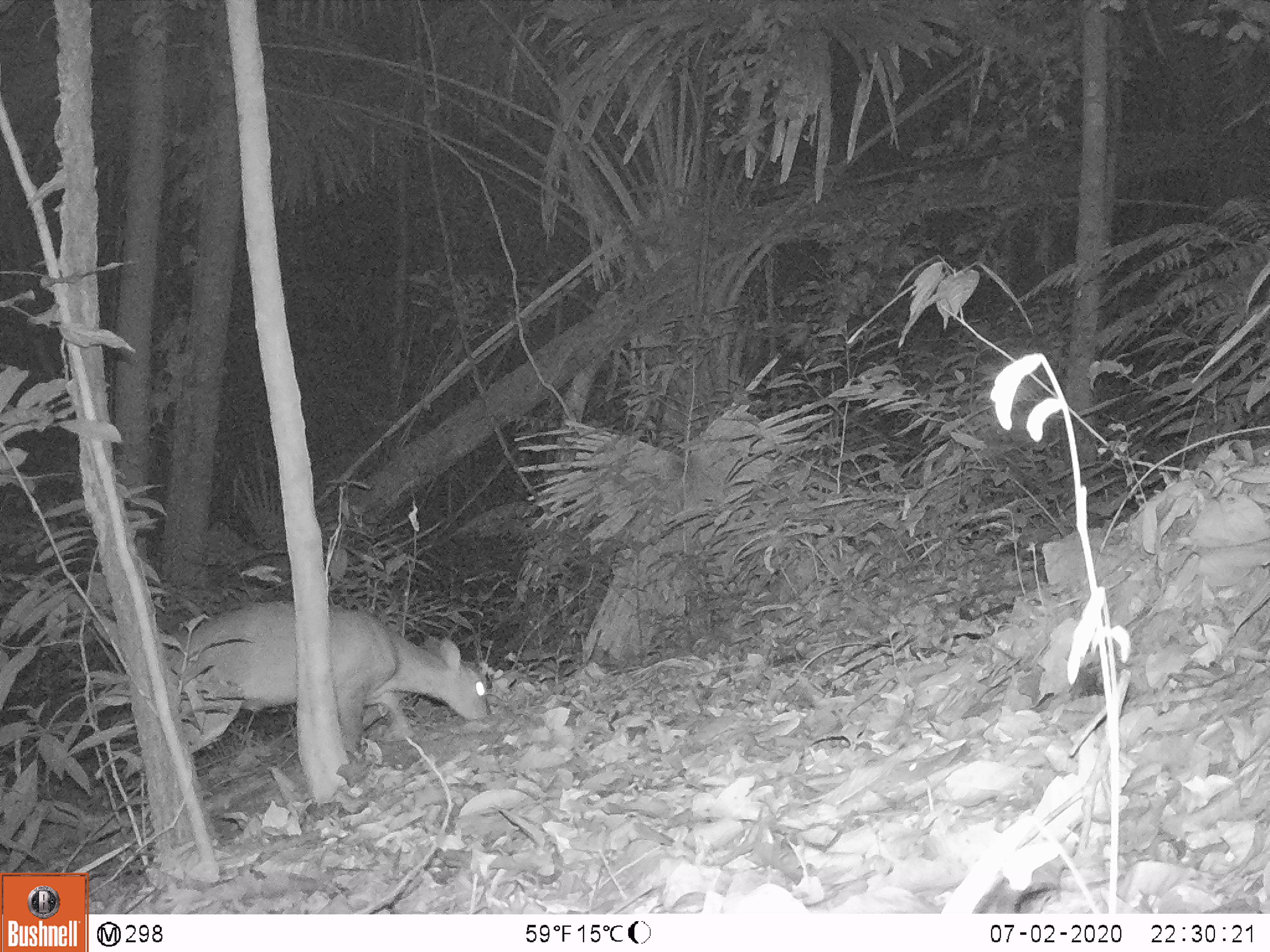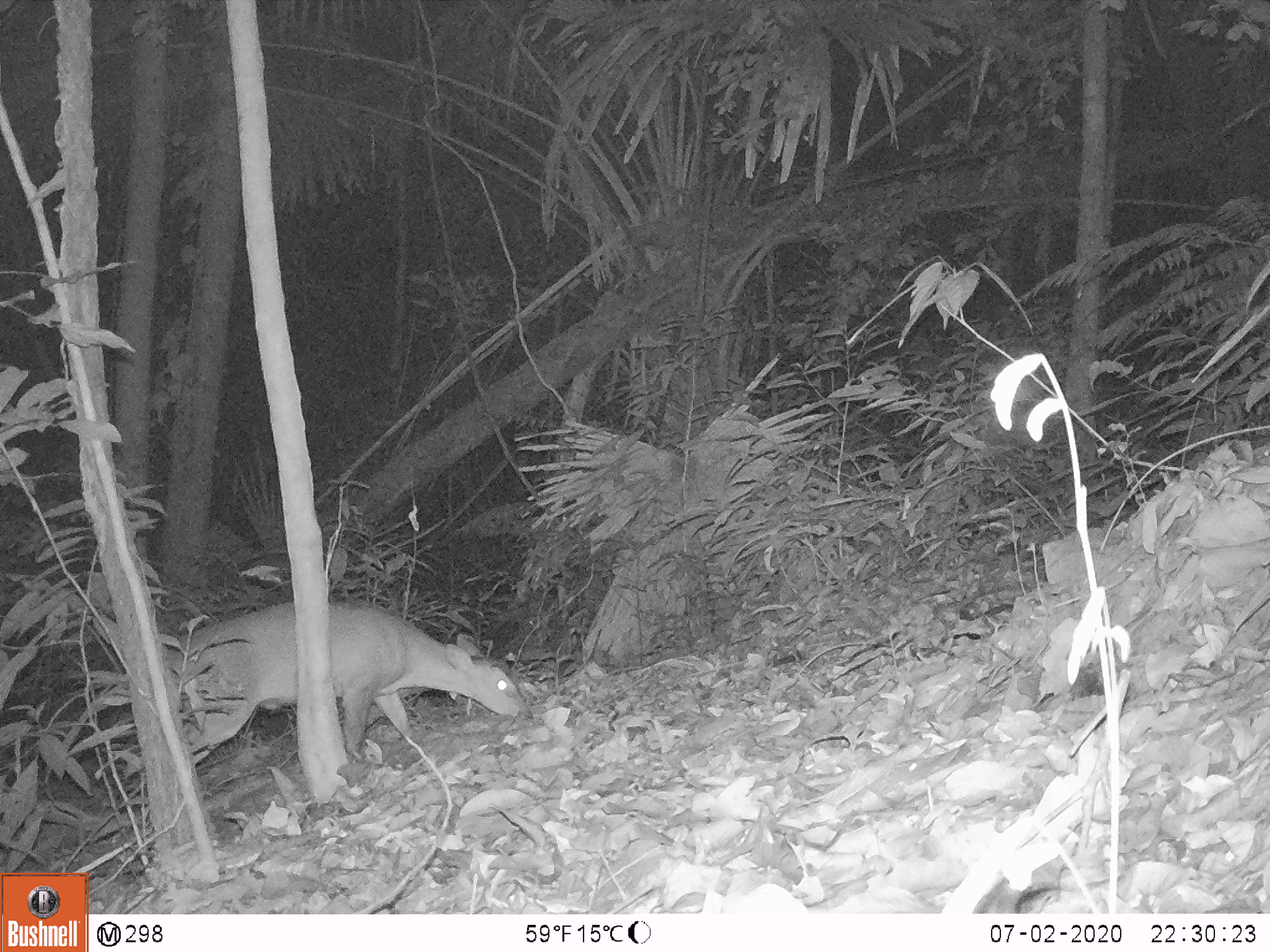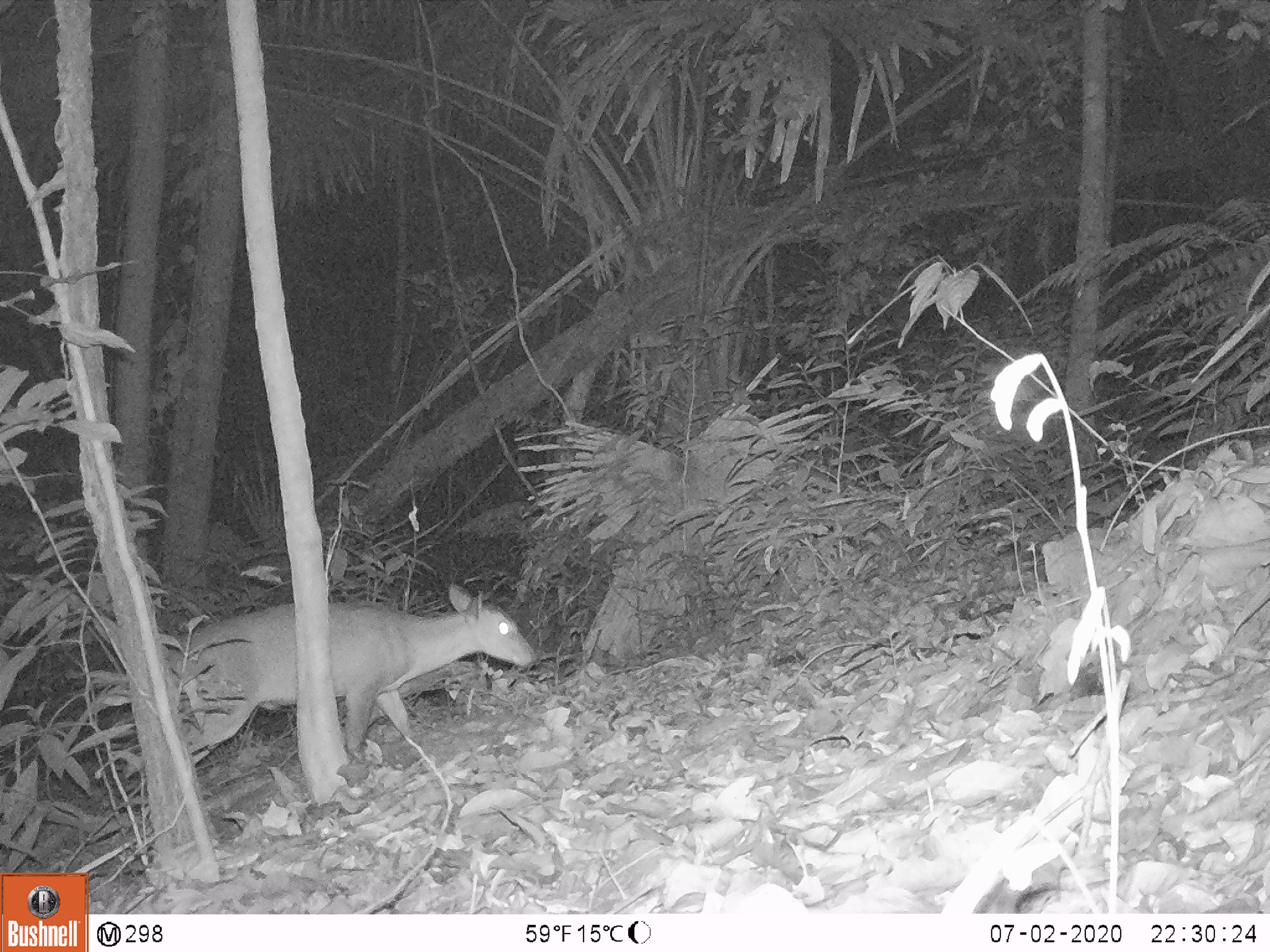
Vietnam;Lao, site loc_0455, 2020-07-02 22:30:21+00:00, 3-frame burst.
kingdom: Animalia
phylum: Chordata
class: Mammalia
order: Artiodactyla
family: Cervidae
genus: Muntiacus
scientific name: Muntiacus vuquangensis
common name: large-antlered muntjac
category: large antlered muntjac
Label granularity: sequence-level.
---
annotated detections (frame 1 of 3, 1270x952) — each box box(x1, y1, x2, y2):
large antlered muntjac: box(160, 598, 492, 756)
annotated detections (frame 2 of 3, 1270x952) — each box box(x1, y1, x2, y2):
large antlered muntjac: box(154, 596, 527, 766)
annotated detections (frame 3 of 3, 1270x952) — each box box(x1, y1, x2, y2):
large antlered muntjac: box(161, 584, 538, 777)